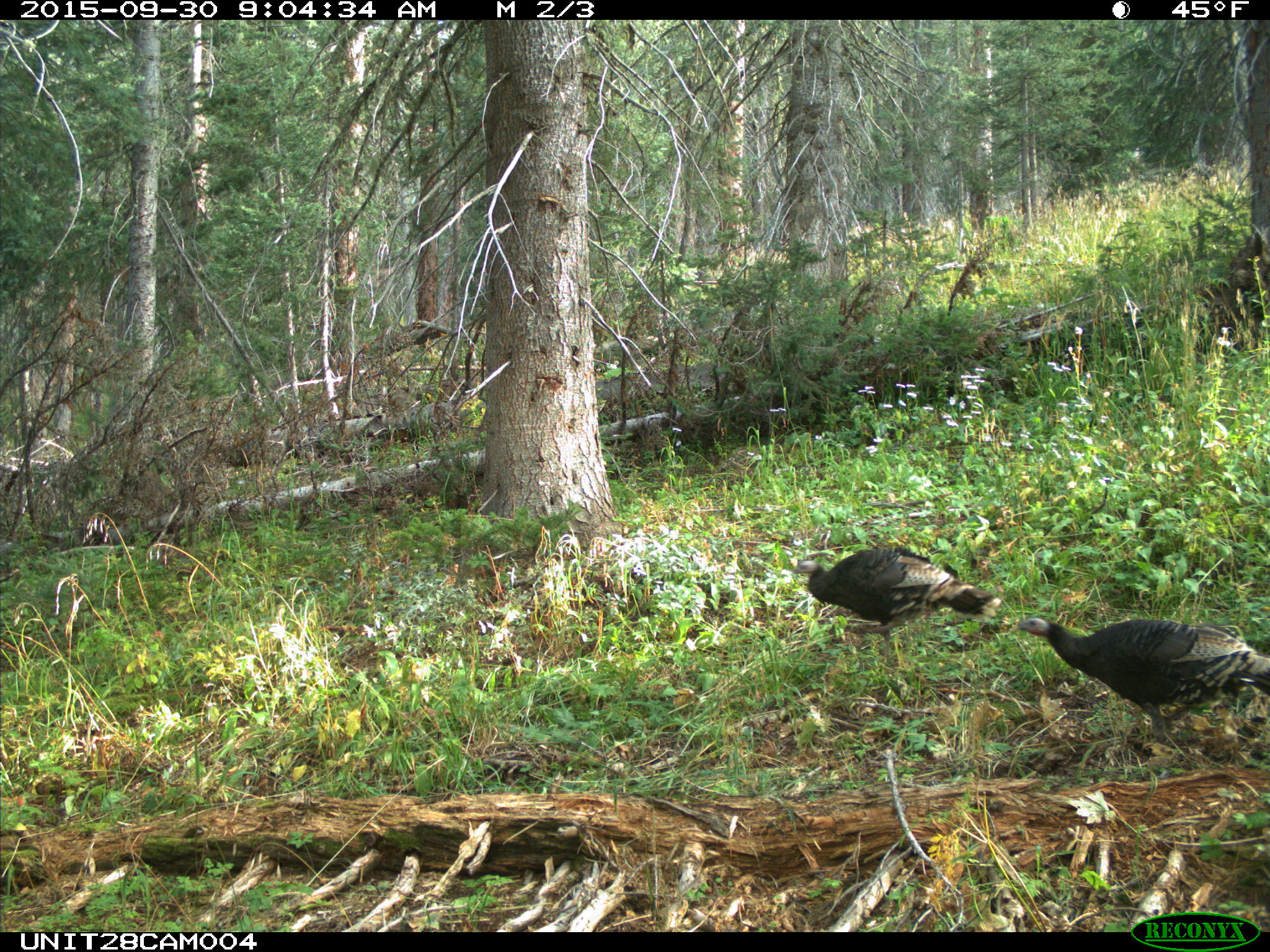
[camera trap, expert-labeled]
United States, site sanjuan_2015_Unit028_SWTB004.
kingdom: Animalia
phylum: Chordata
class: Aves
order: Galliformes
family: Phasianidae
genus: Meleagris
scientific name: Meleagris gallopavo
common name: wild turkey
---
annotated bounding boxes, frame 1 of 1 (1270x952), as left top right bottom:
animal: 1017 618 1269 740; 793 547 1000 656